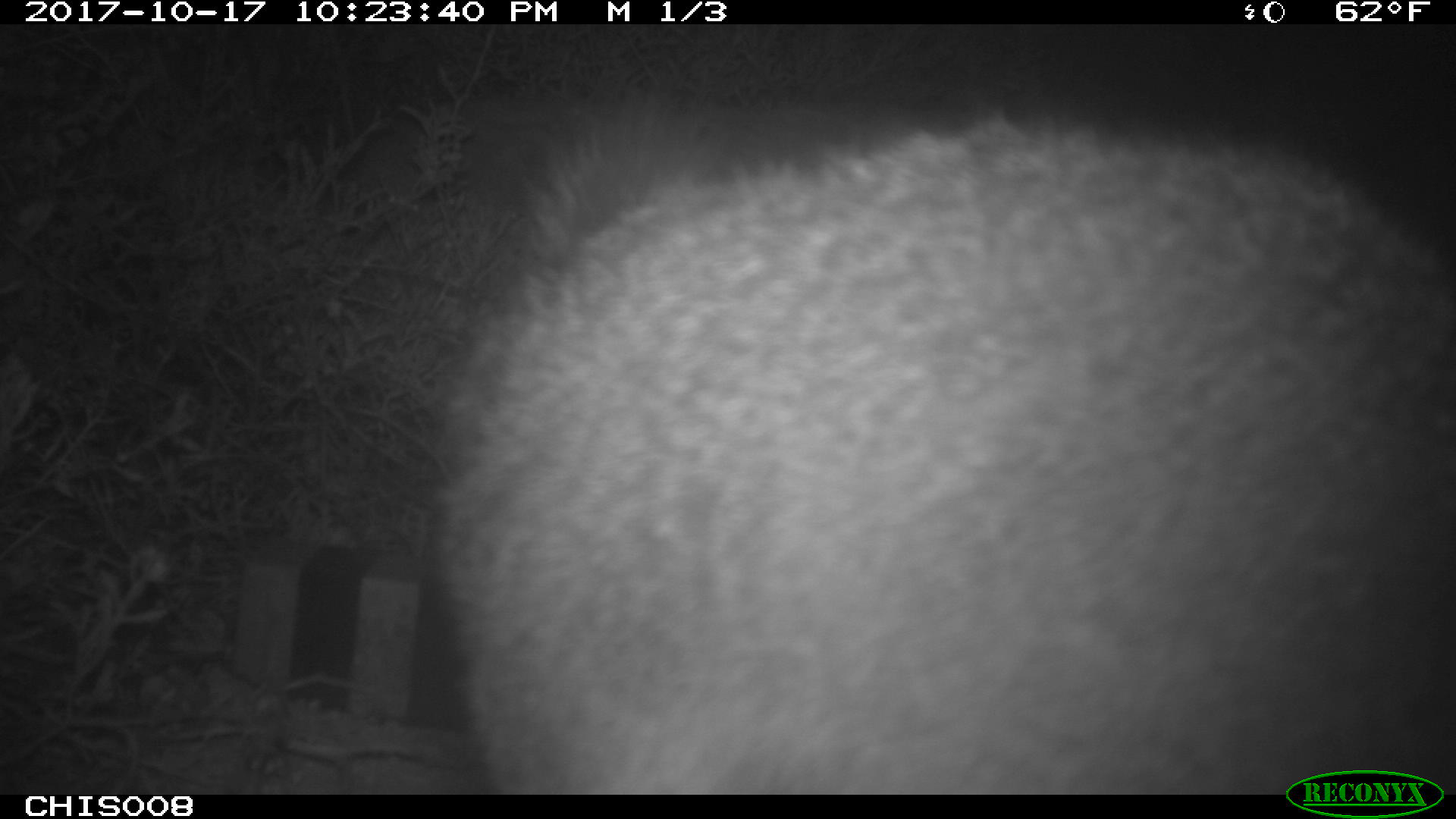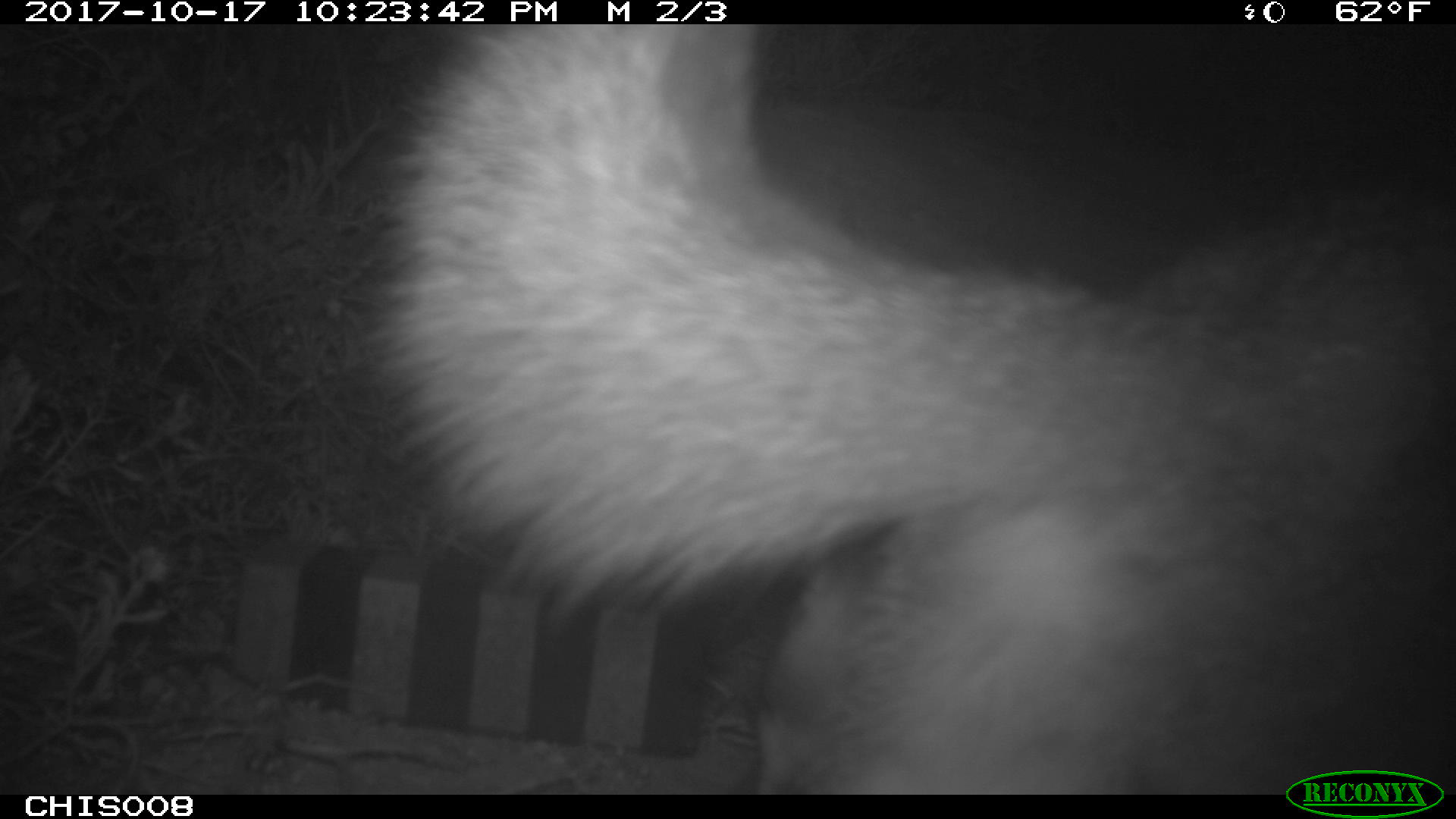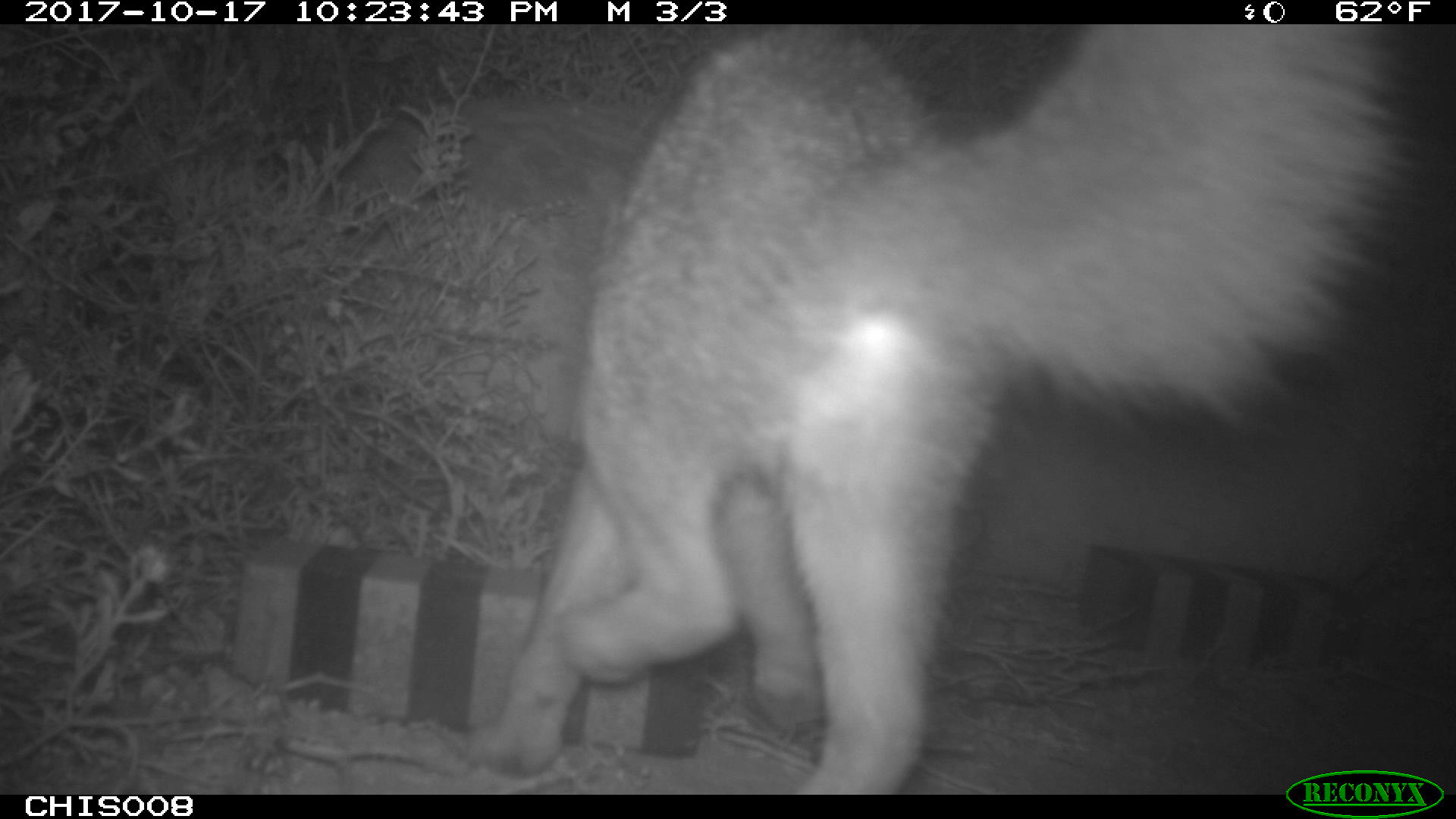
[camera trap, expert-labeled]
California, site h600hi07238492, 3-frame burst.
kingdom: Animalia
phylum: Chordata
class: Mammalia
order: Carnivora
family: Canidae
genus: Urocyon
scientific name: Urocyon littoralis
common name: island fox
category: fox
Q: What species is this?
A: Fox (island fox) (Urocyon littoralis).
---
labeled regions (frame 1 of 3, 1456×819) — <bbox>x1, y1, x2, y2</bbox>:
fox: <bbox>417, 102, 1454, 795</bbox>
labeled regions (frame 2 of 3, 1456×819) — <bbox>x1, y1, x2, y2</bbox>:
fox: <bbox>359, 24, 1455, 794</bbox>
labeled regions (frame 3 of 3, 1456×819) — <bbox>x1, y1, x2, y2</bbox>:
fox: <bbox>467, 23, 1414, 791</bbox>